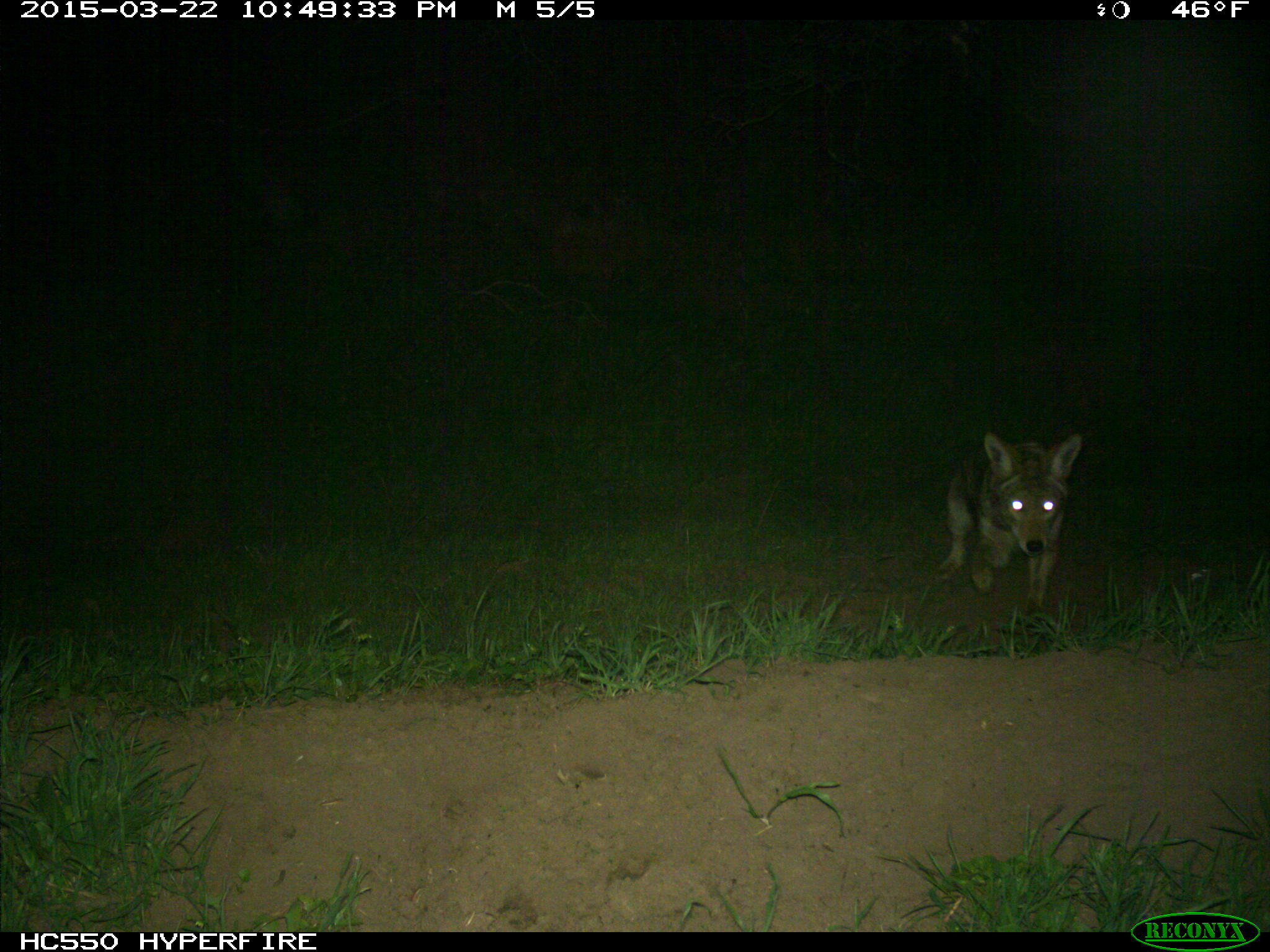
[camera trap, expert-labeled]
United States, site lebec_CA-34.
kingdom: Animalia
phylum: Chordata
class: Mammalia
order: Carnivora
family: Canidae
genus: Canis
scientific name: Canis latrans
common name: coyote